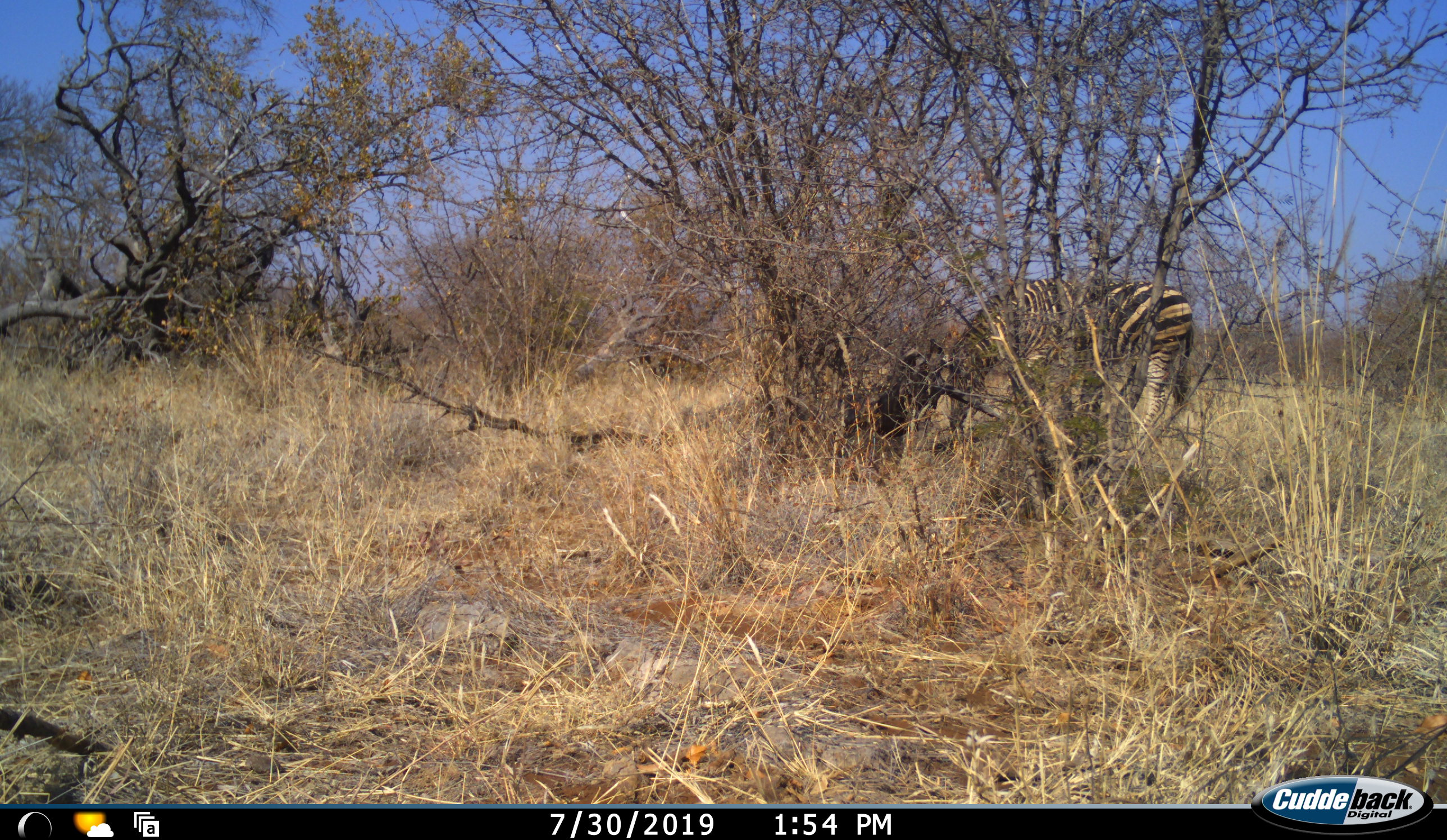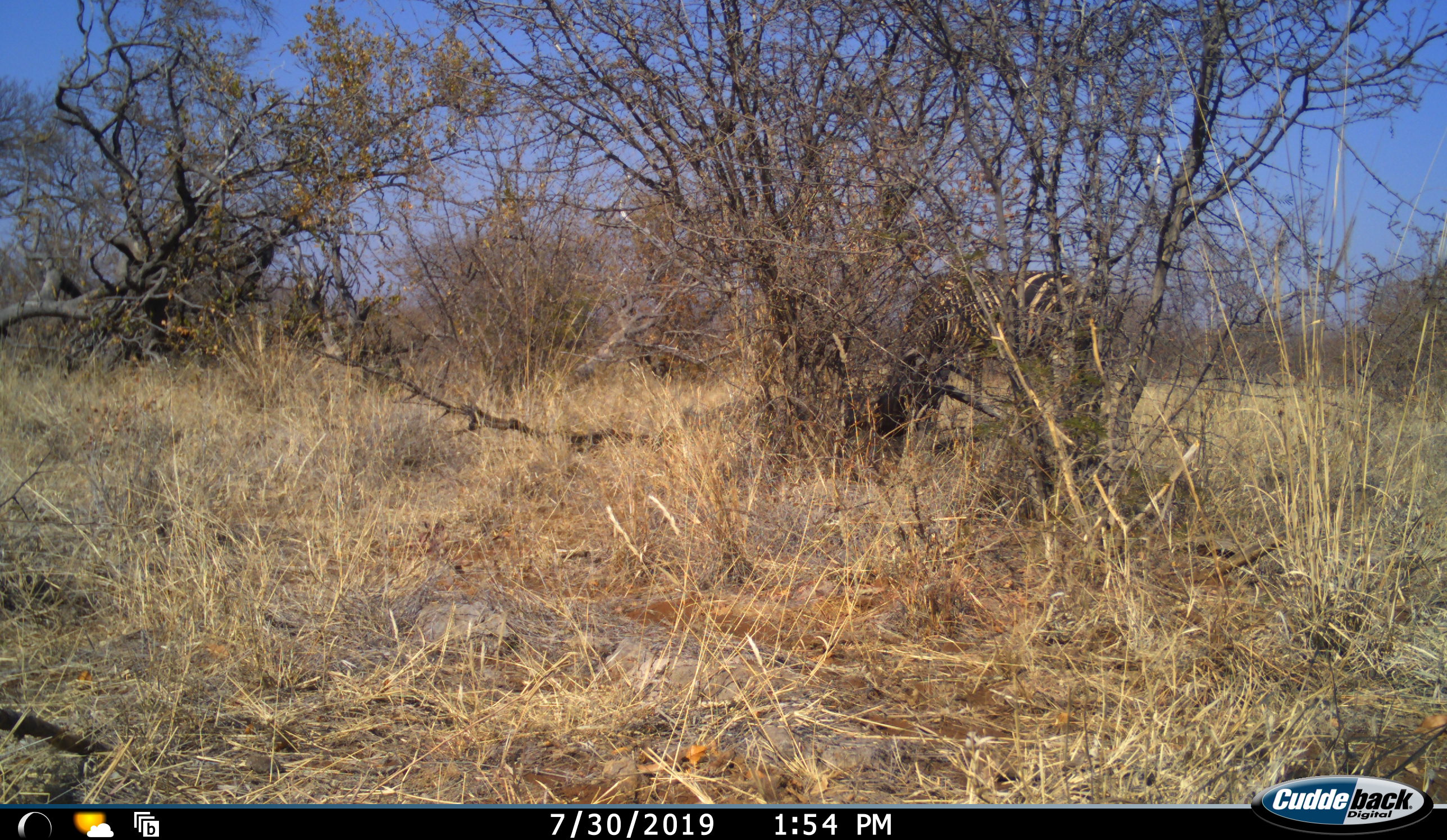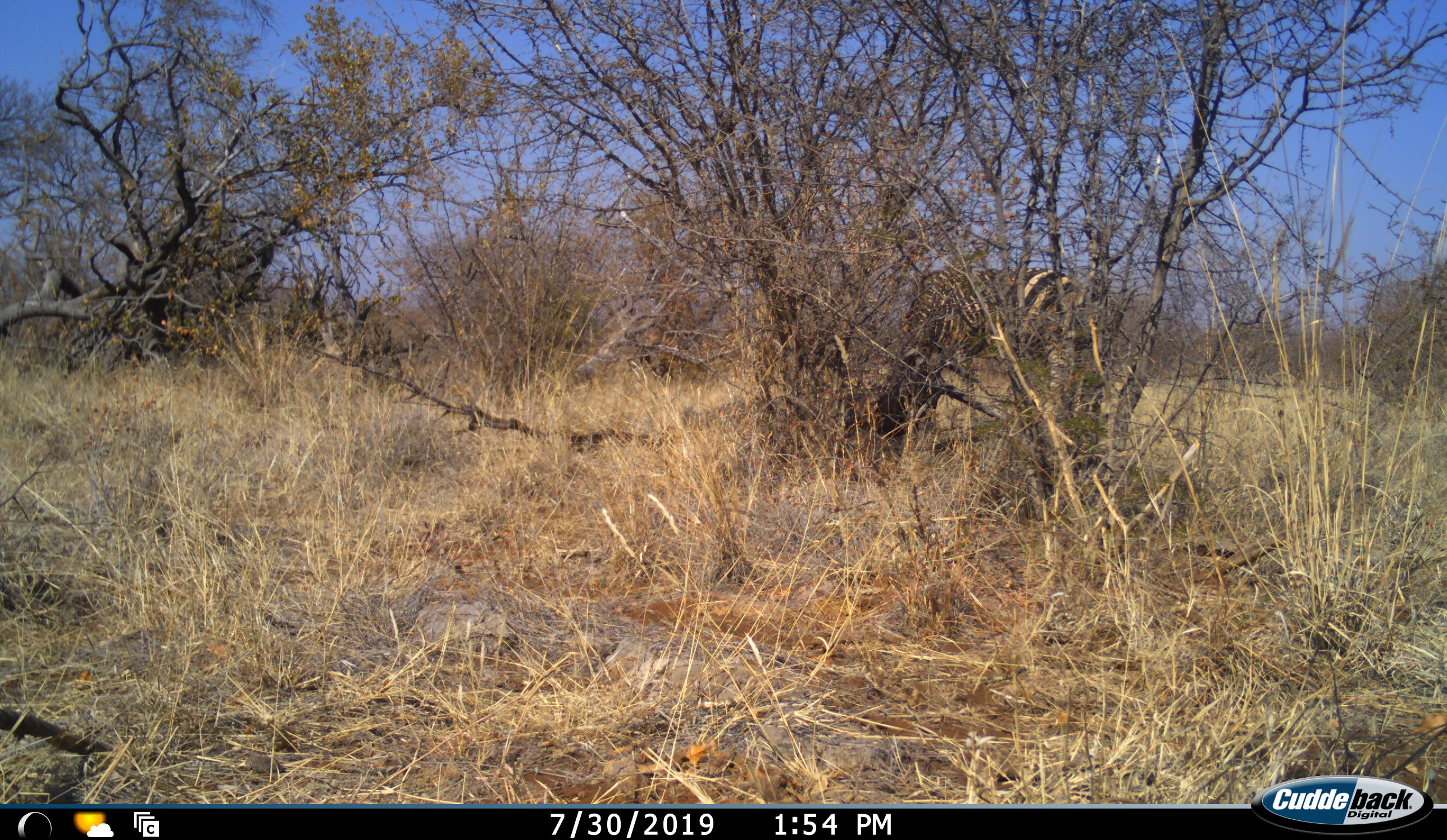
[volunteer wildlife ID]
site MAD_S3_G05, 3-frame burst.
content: unidentified animal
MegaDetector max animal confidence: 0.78